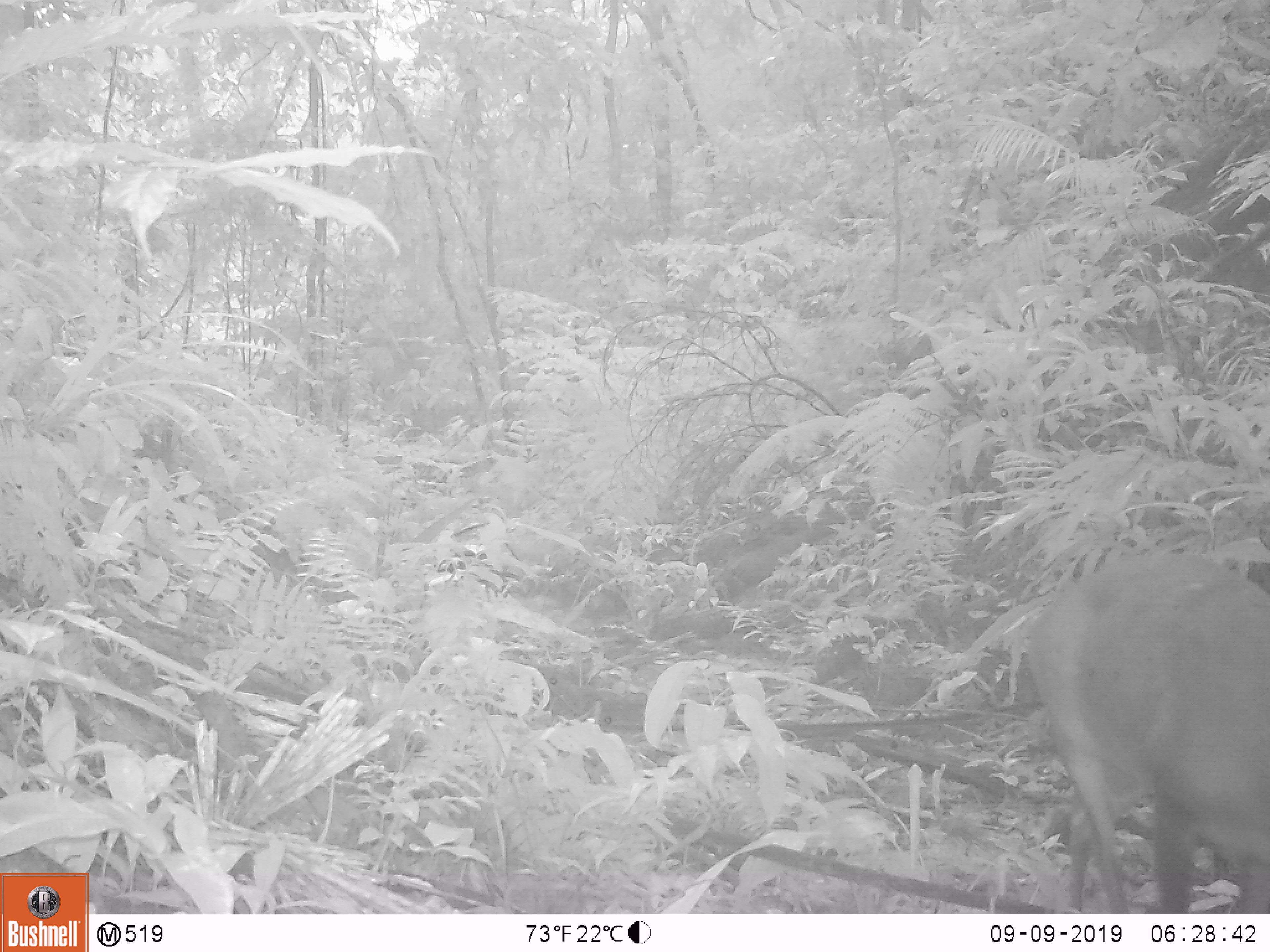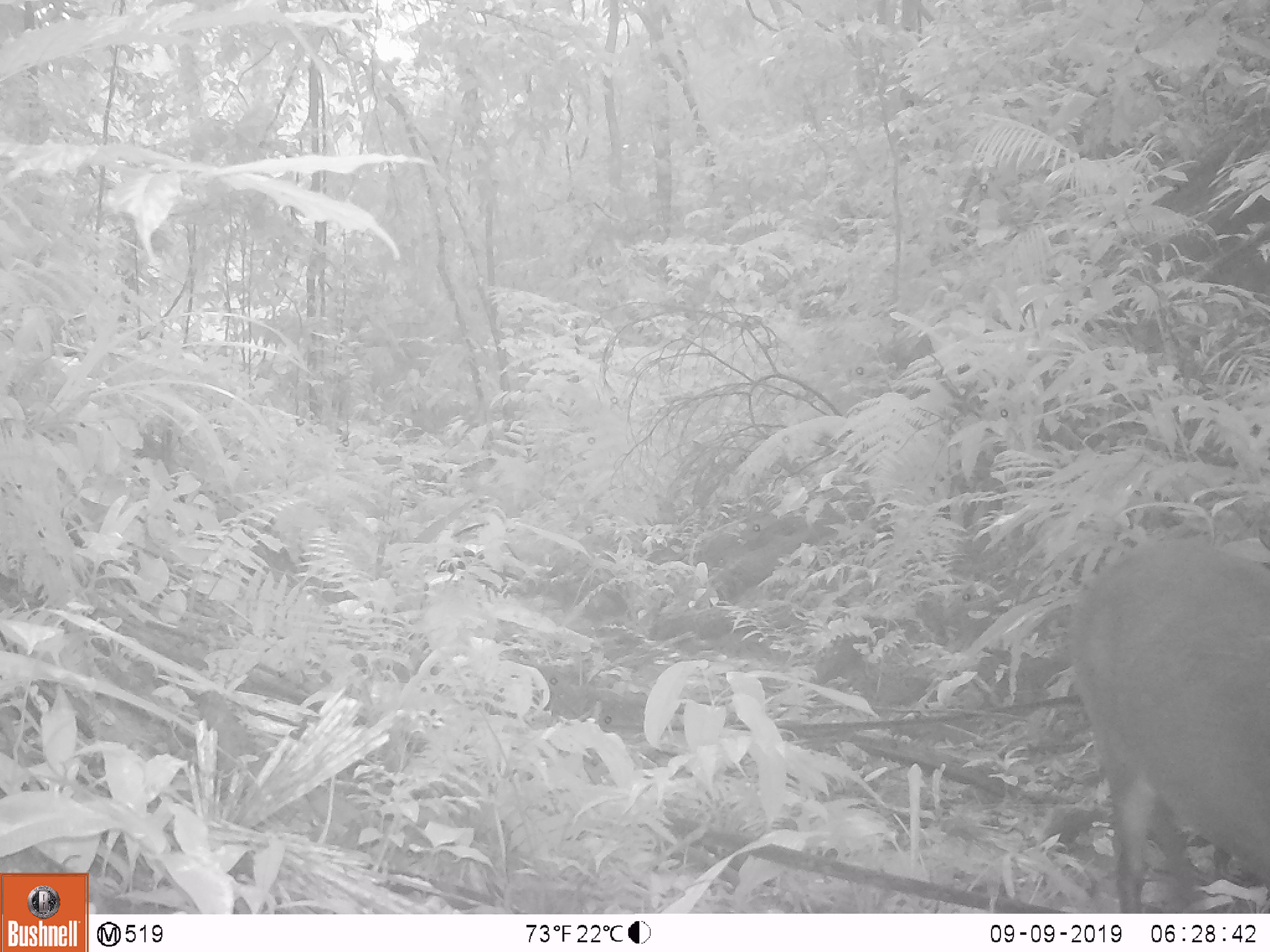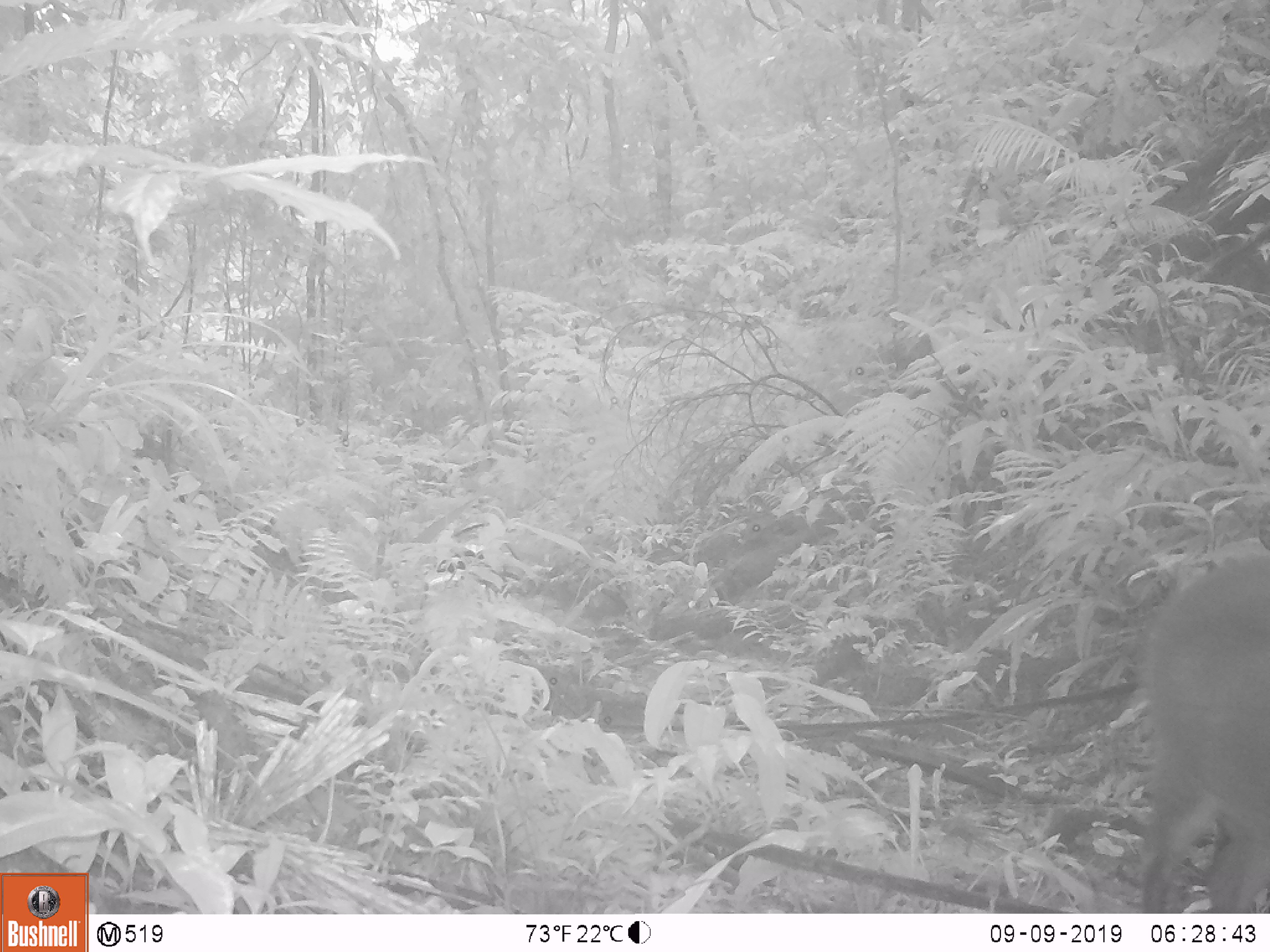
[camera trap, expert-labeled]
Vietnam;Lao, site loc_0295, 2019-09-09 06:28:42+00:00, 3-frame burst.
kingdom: Animalia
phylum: Chordata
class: Mammalia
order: Artiodactyla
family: Cervidae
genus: Muntiacus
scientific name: Muntiacus vuquangensis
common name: large-antlered muntjac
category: large antlered muntjac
Large antlered muntjac (large-antlered muntjac) (Muntiacus vuquangensis). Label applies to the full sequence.